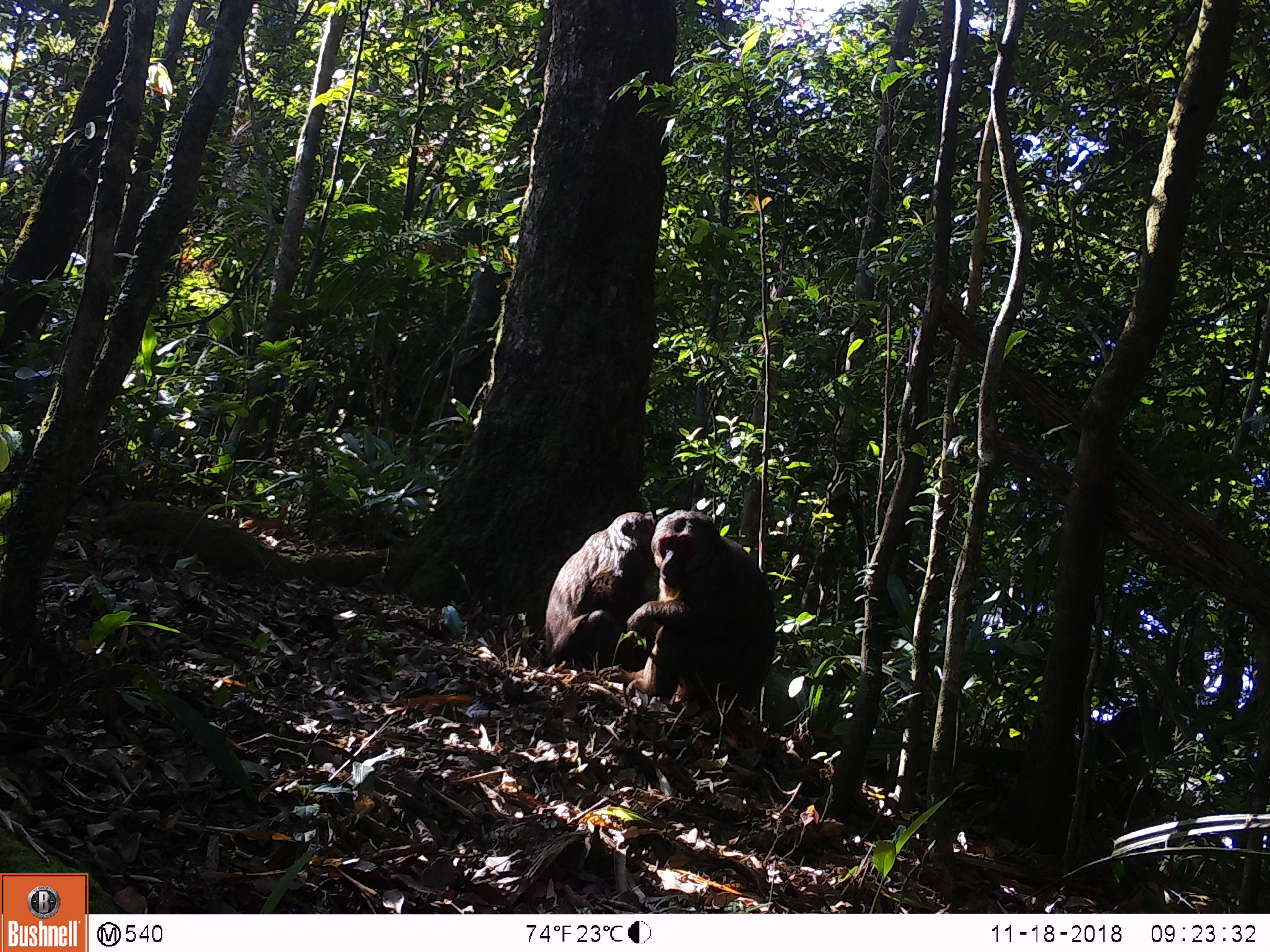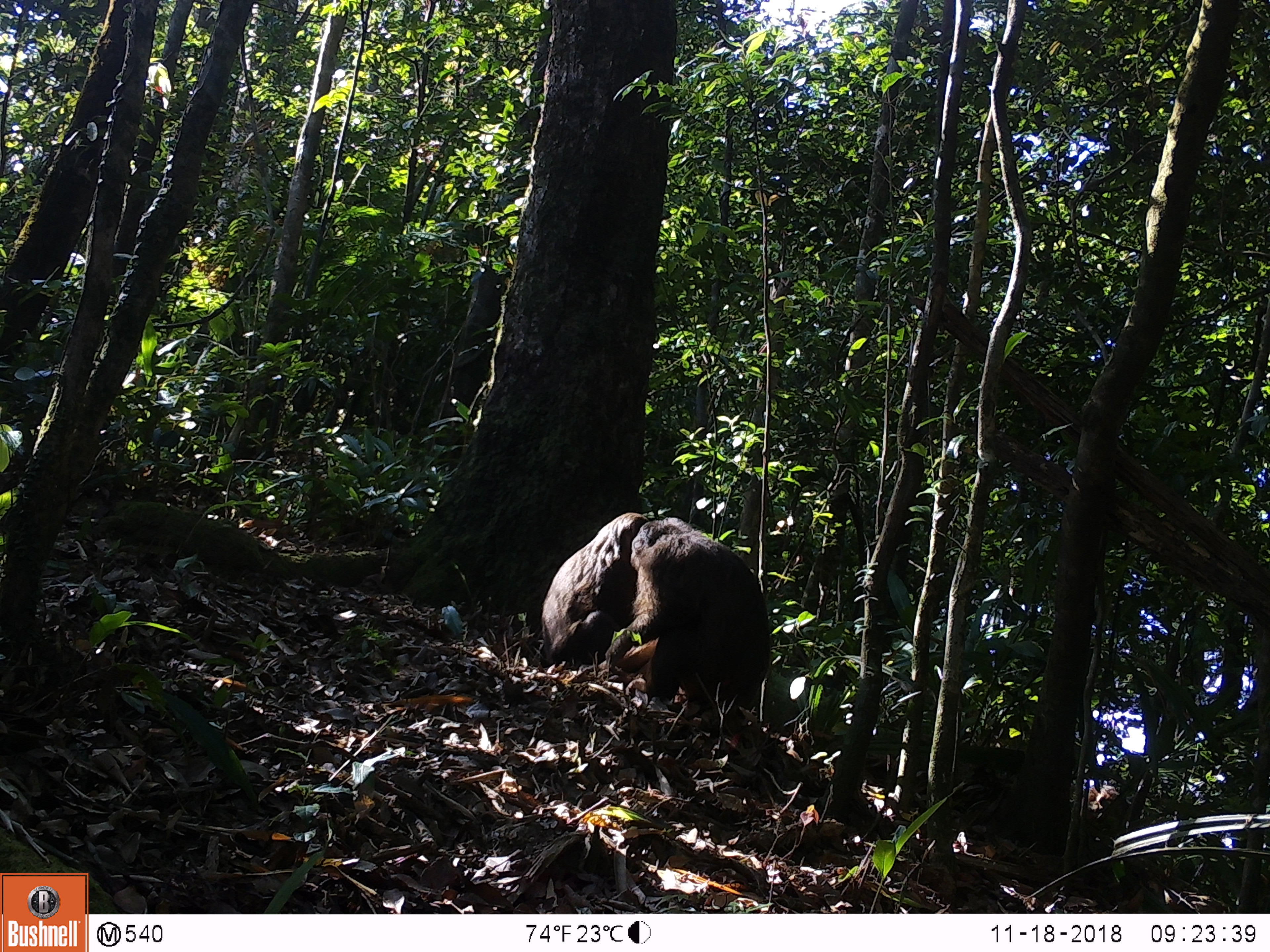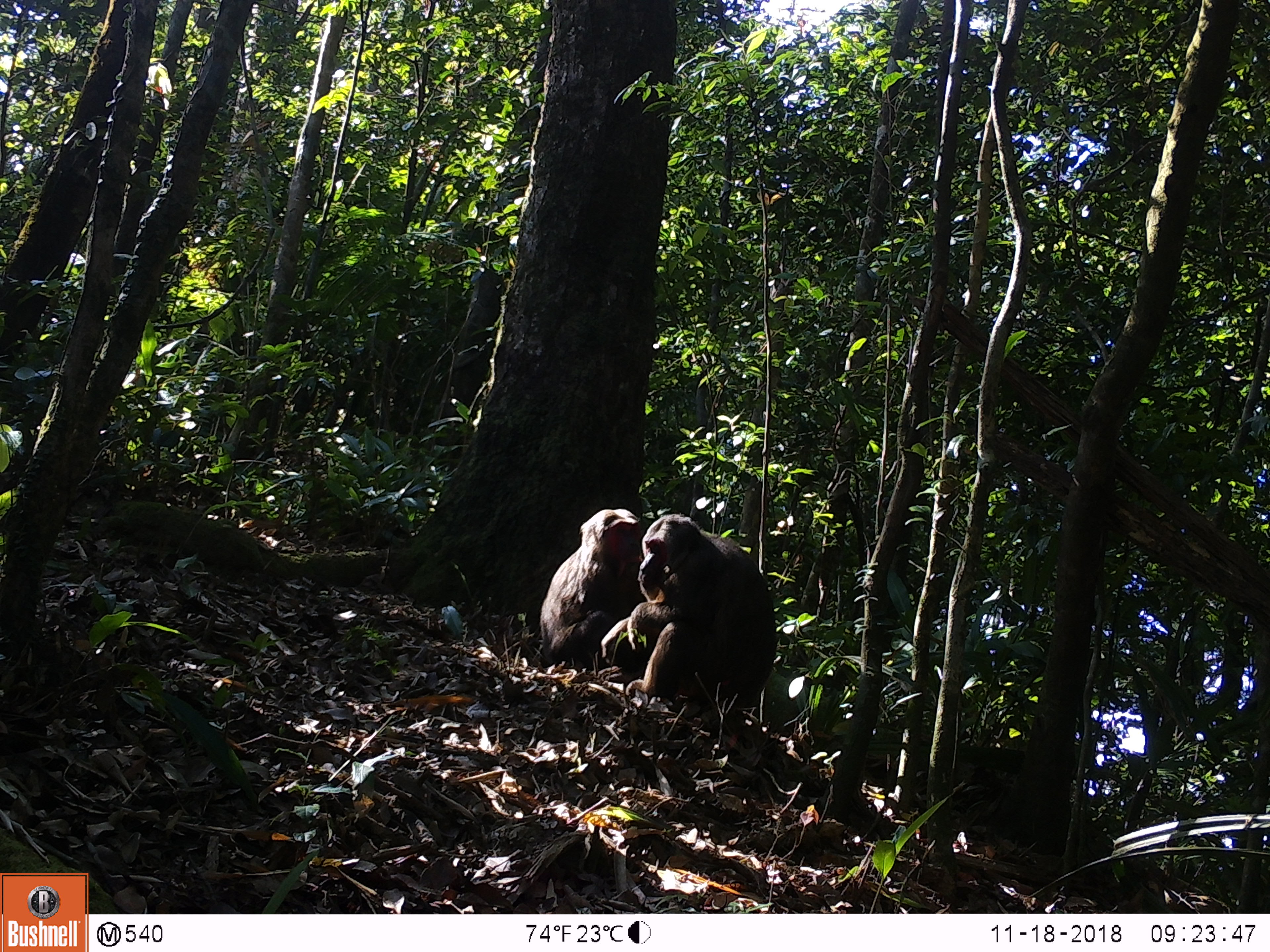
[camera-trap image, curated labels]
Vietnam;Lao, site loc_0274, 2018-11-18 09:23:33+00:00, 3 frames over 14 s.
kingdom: Animalia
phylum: Chordata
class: Mammalia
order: Primates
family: Cercopithecidae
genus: Macaca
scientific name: Macaca arctoides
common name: stump-tailed macaque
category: stump tailed macaque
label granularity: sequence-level